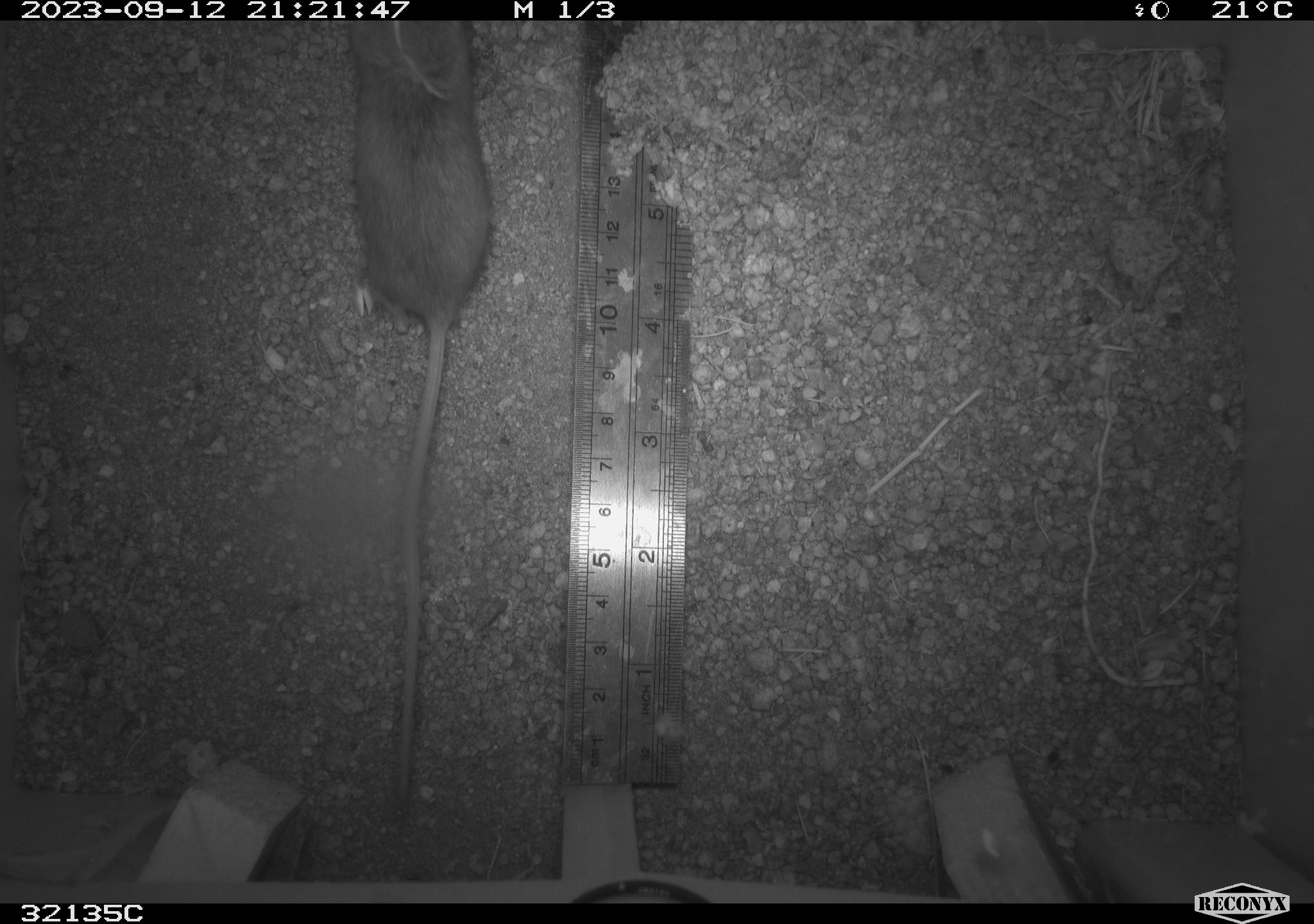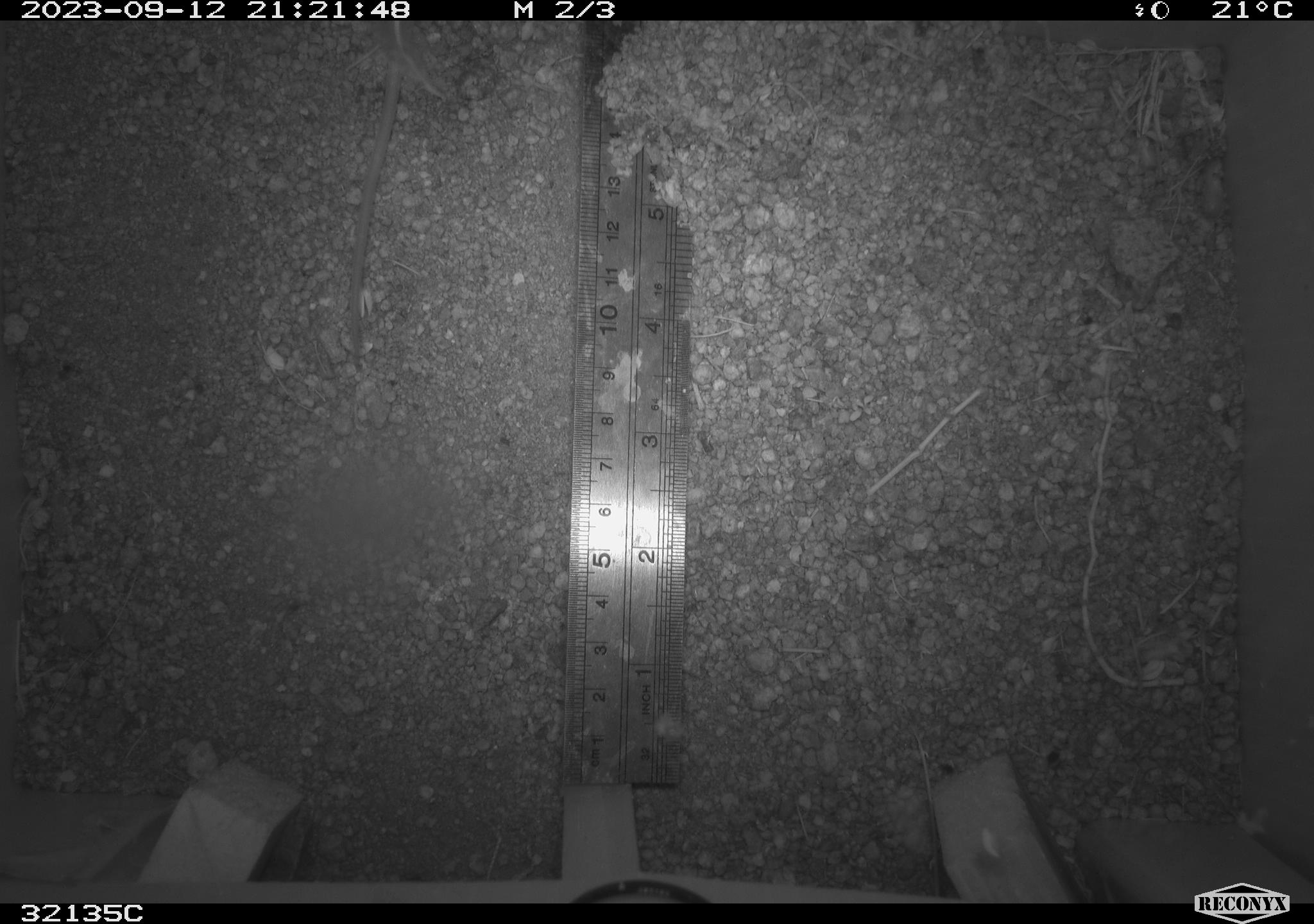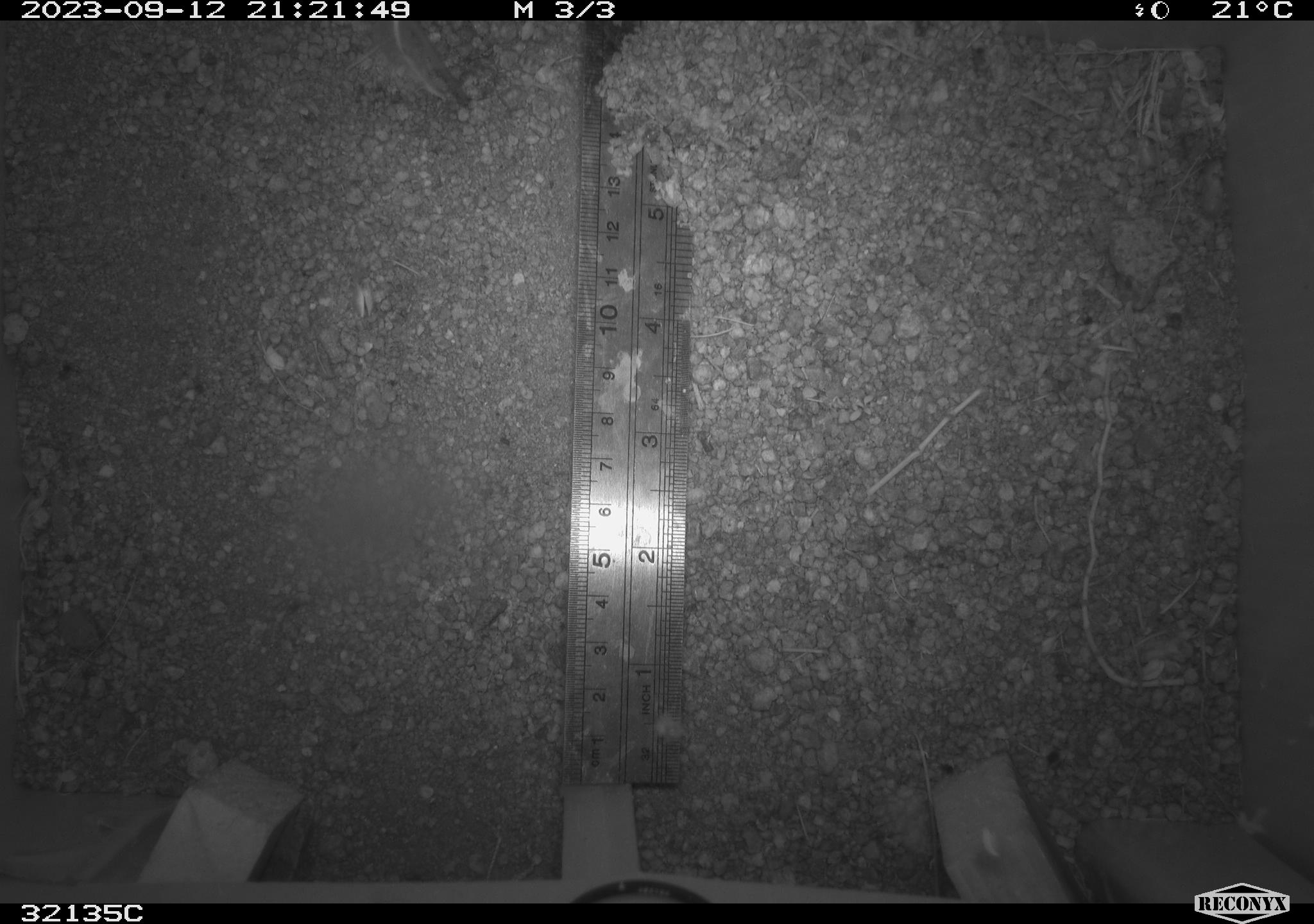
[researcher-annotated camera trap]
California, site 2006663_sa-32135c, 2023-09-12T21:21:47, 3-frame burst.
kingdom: Animalia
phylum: Chordata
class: Mammalia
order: Rodentia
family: Cricetidae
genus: Peromyscus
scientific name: Peromyscus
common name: deer mice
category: peromyscus species